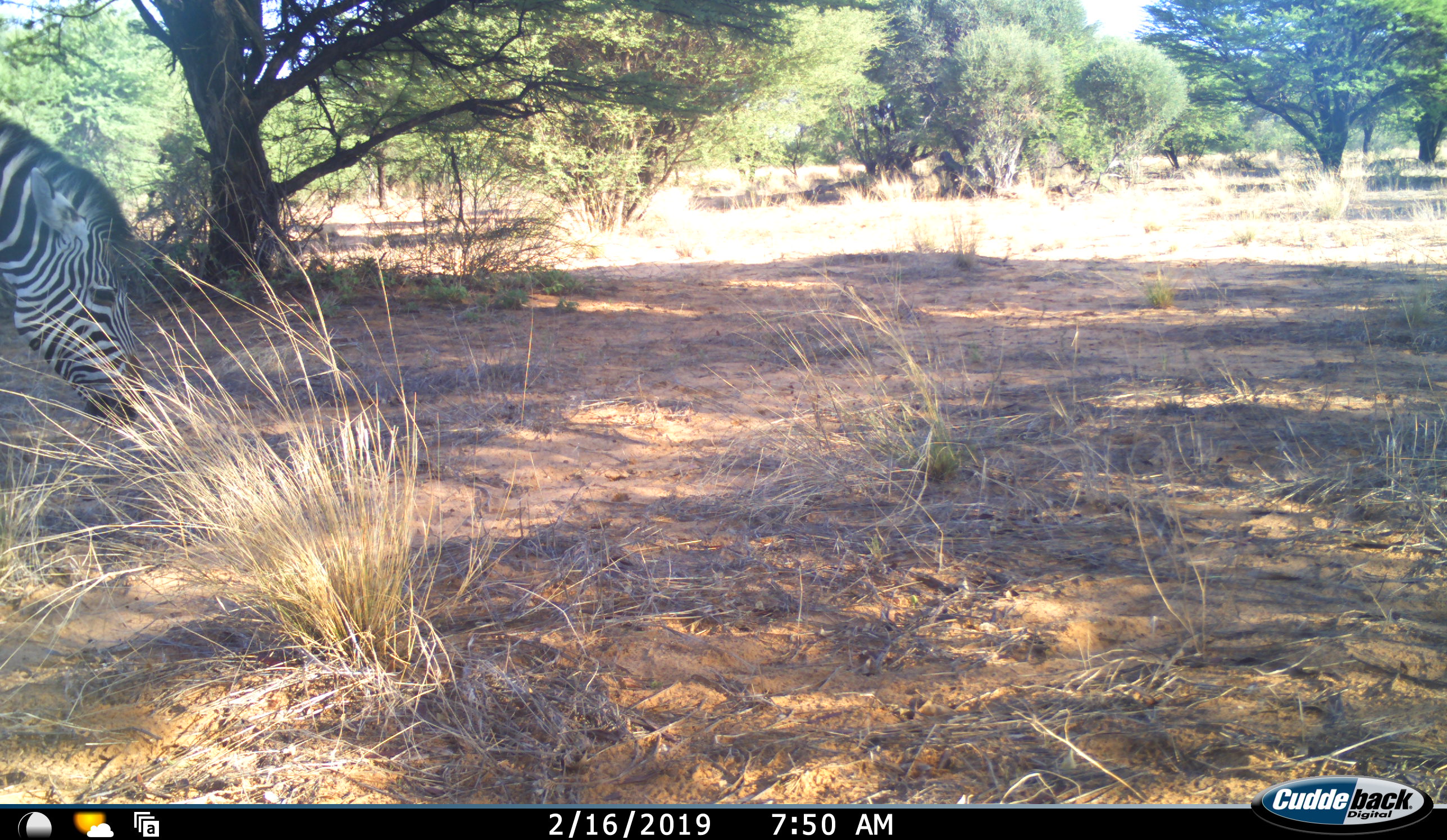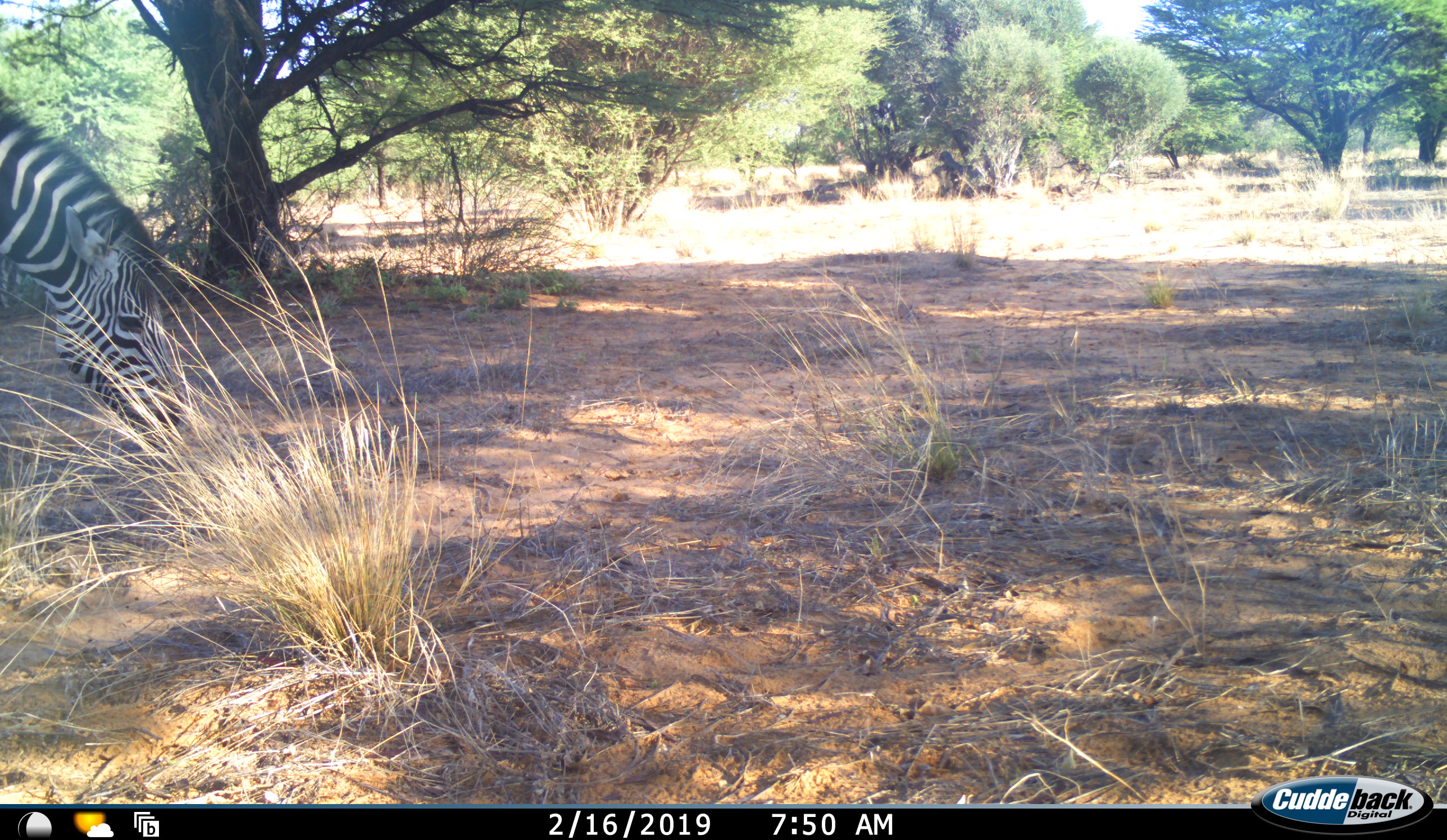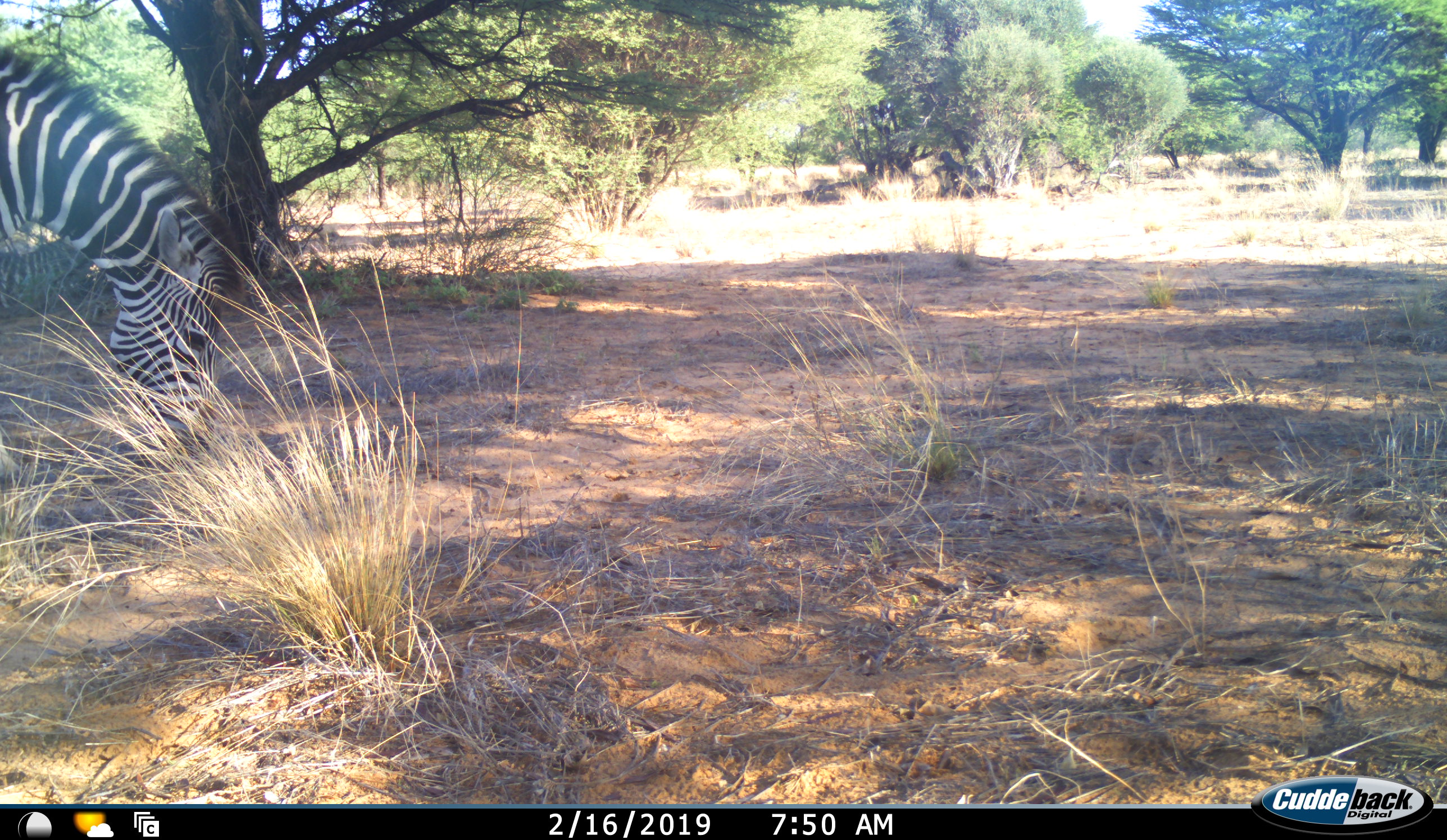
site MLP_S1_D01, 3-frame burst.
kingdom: Animalia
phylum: Chordata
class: Mammalia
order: Perissodactyla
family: Equidae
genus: Equus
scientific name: Equus quagga burchellii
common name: burchell's zebra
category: zebraburchells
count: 1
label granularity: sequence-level